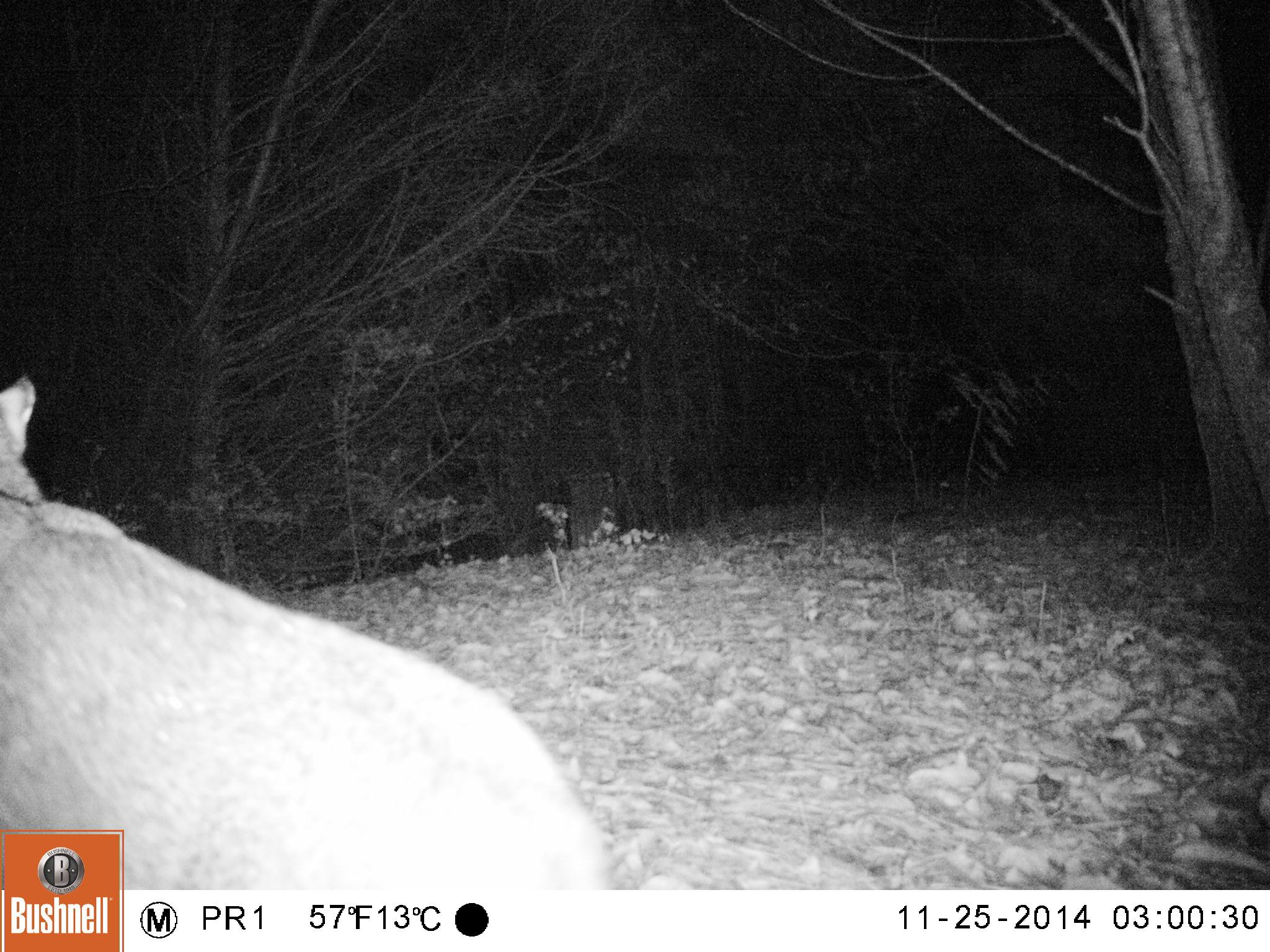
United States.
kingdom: Animalia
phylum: Chordata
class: Mammalia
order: Carnivora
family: Felidae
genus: Lynx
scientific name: Lynx rufus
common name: bobcat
Bobcat (Lynx rufus).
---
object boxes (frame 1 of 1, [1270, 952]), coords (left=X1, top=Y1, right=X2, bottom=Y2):
Bobcat: (left=0, top=382, right=635, bottom=911)